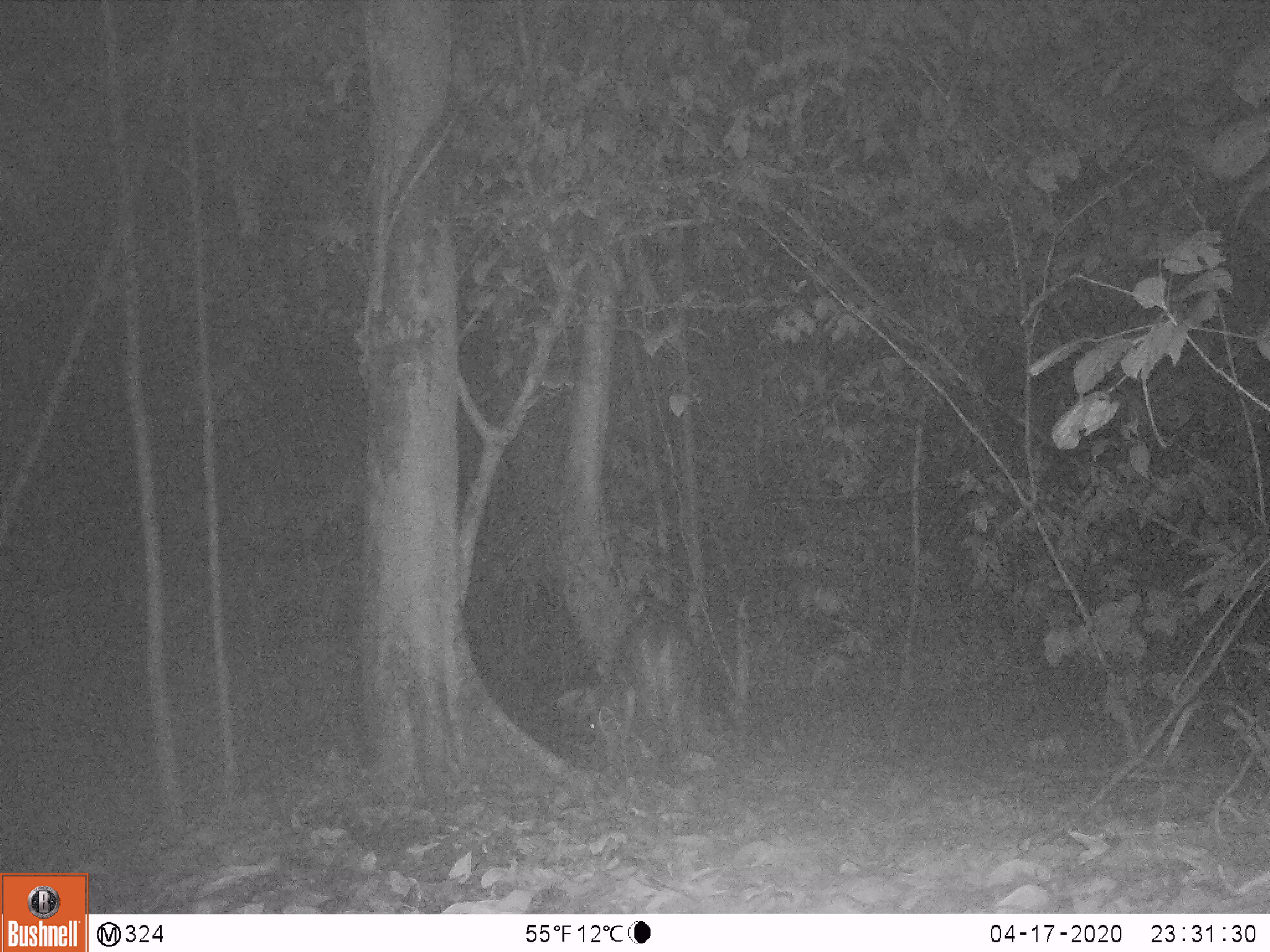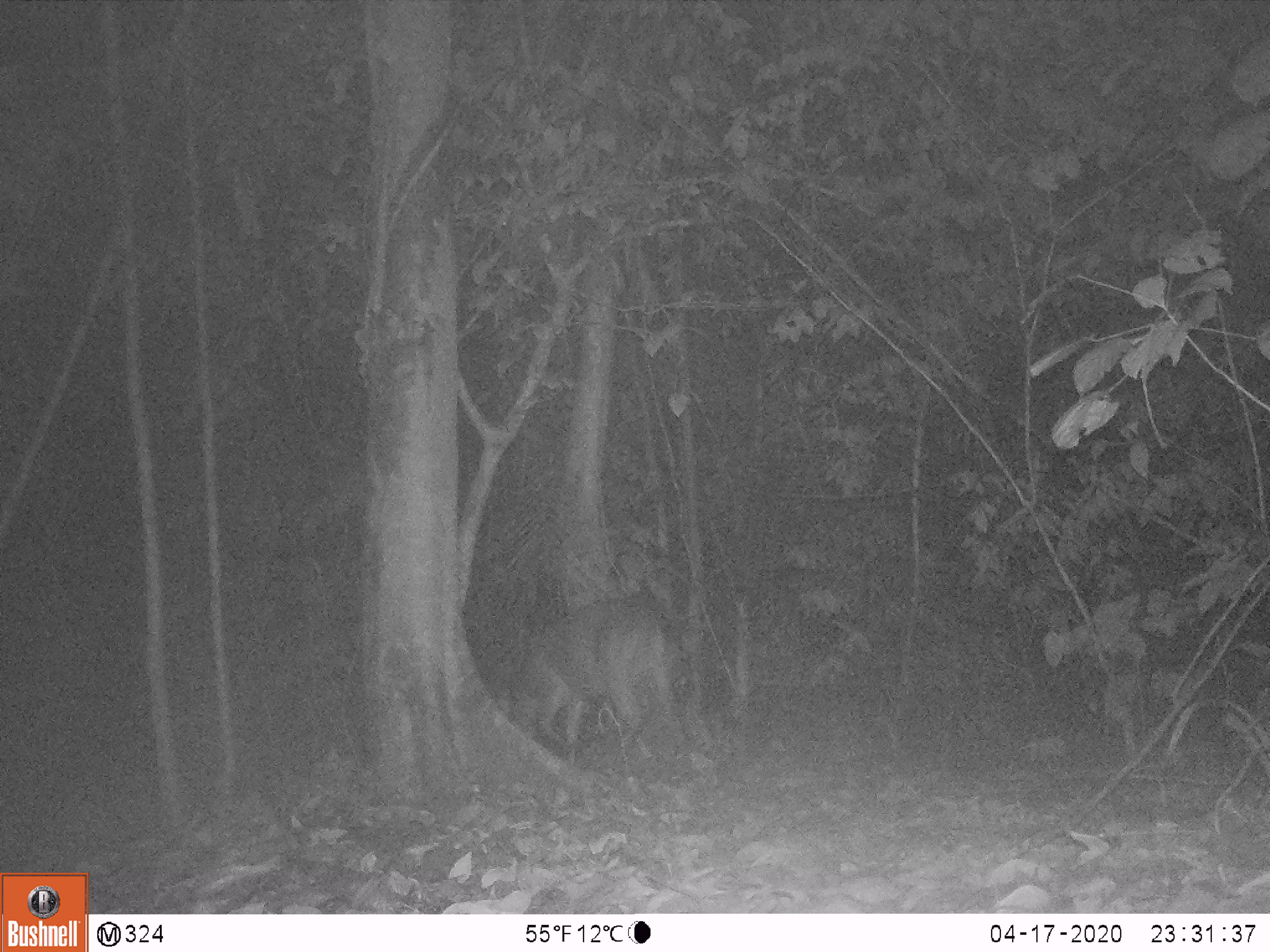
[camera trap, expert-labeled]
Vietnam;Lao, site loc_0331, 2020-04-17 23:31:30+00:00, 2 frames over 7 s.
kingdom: Animalia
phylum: Chordata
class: Mammalia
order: Artiodactyla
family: Cervidae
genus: Muntiacus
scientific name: Muntiacus vuquangensis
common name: large-antlered muntjac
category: large antlered muntjac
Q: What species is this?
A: Large antlered muntjac (large-antlered muntjac) (Muntiacus vuquangensis).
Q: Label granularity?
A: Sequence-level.